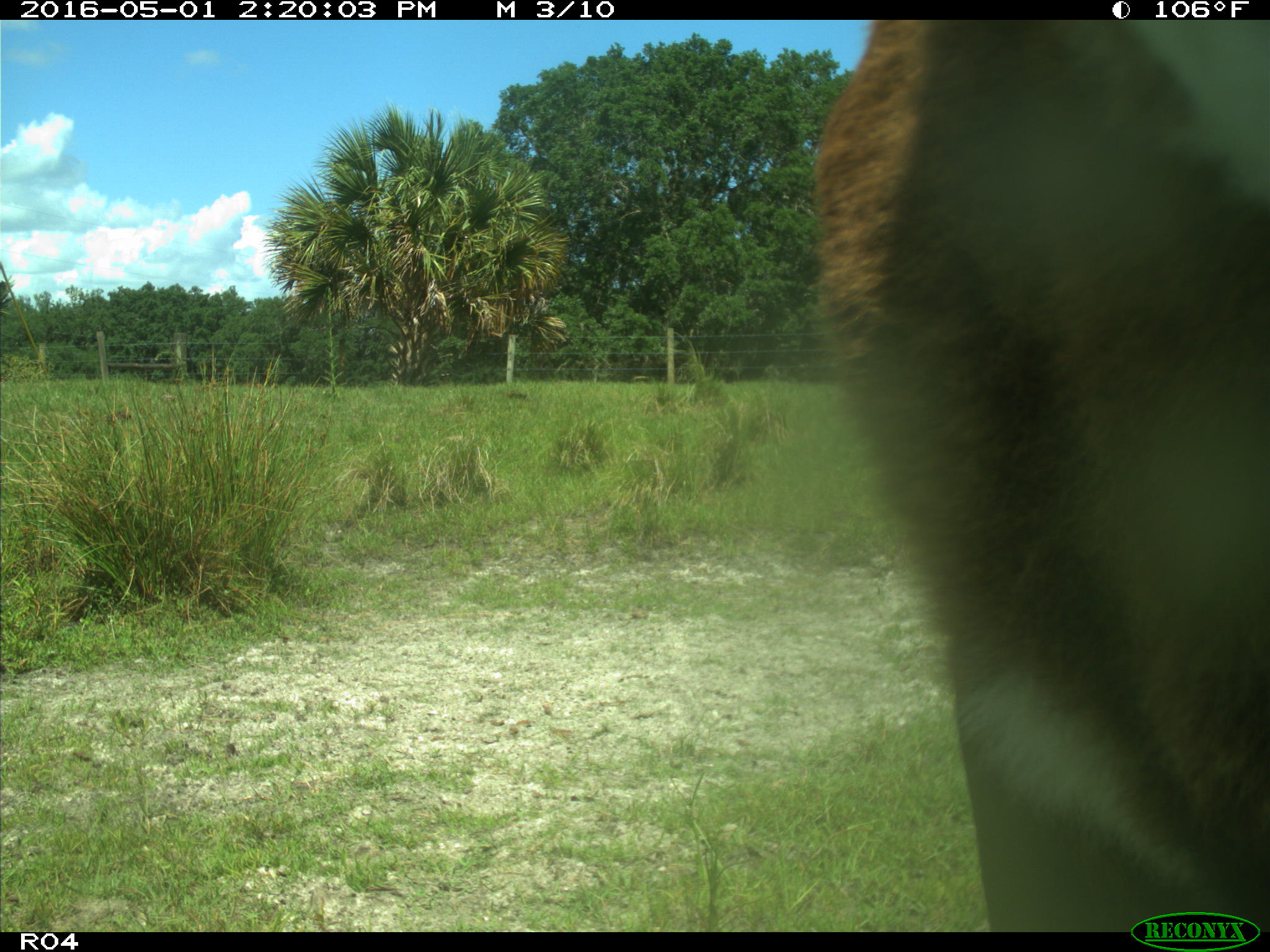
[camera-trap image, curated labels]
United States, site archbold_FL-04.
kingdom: Animalia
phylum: Chordata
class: Mammalia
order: Artiodactyla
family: Bovidae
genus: Bos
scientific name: Bos taurus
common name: domestic cow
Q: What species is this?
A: Bos taurus (domestic cow).